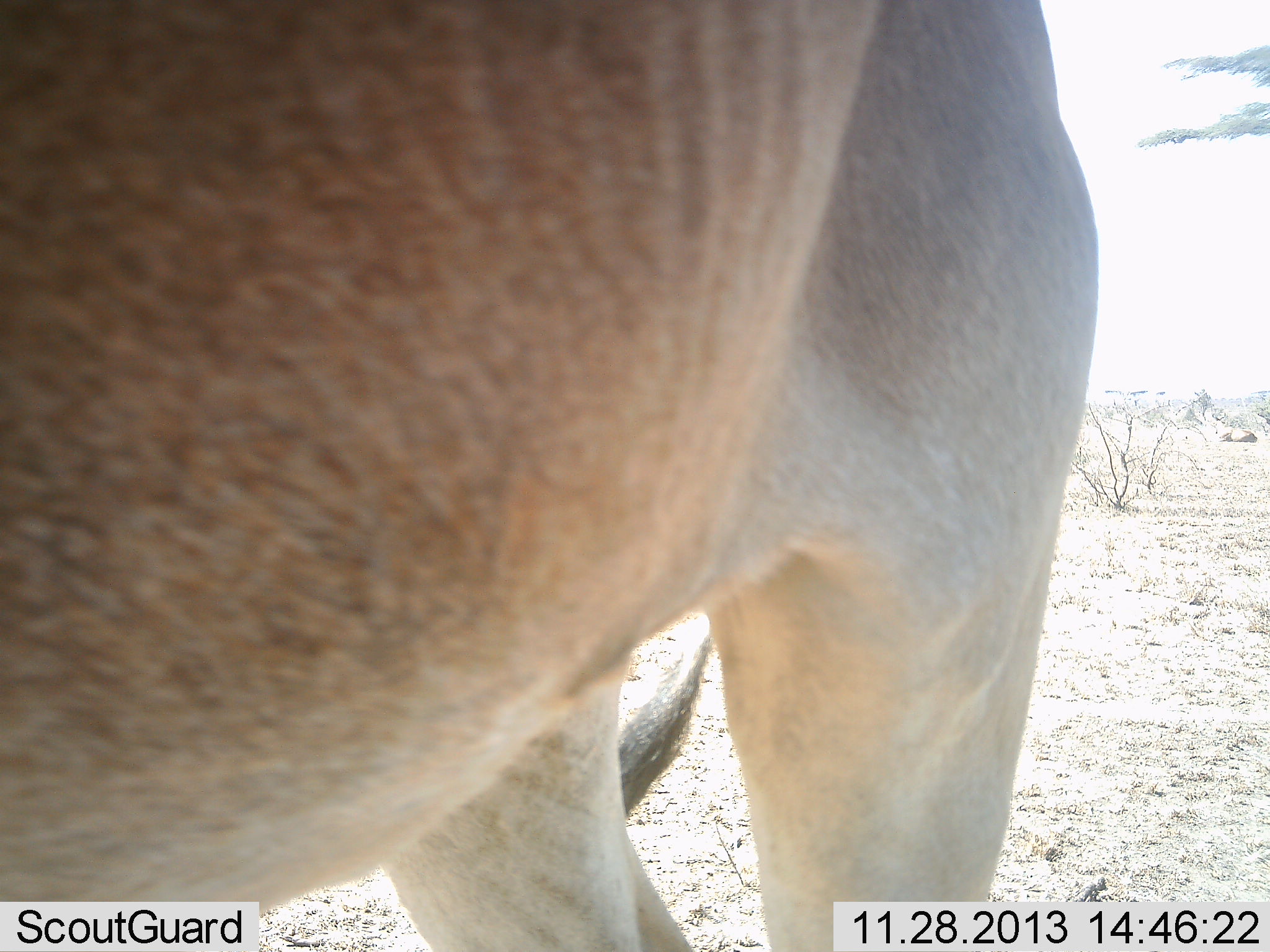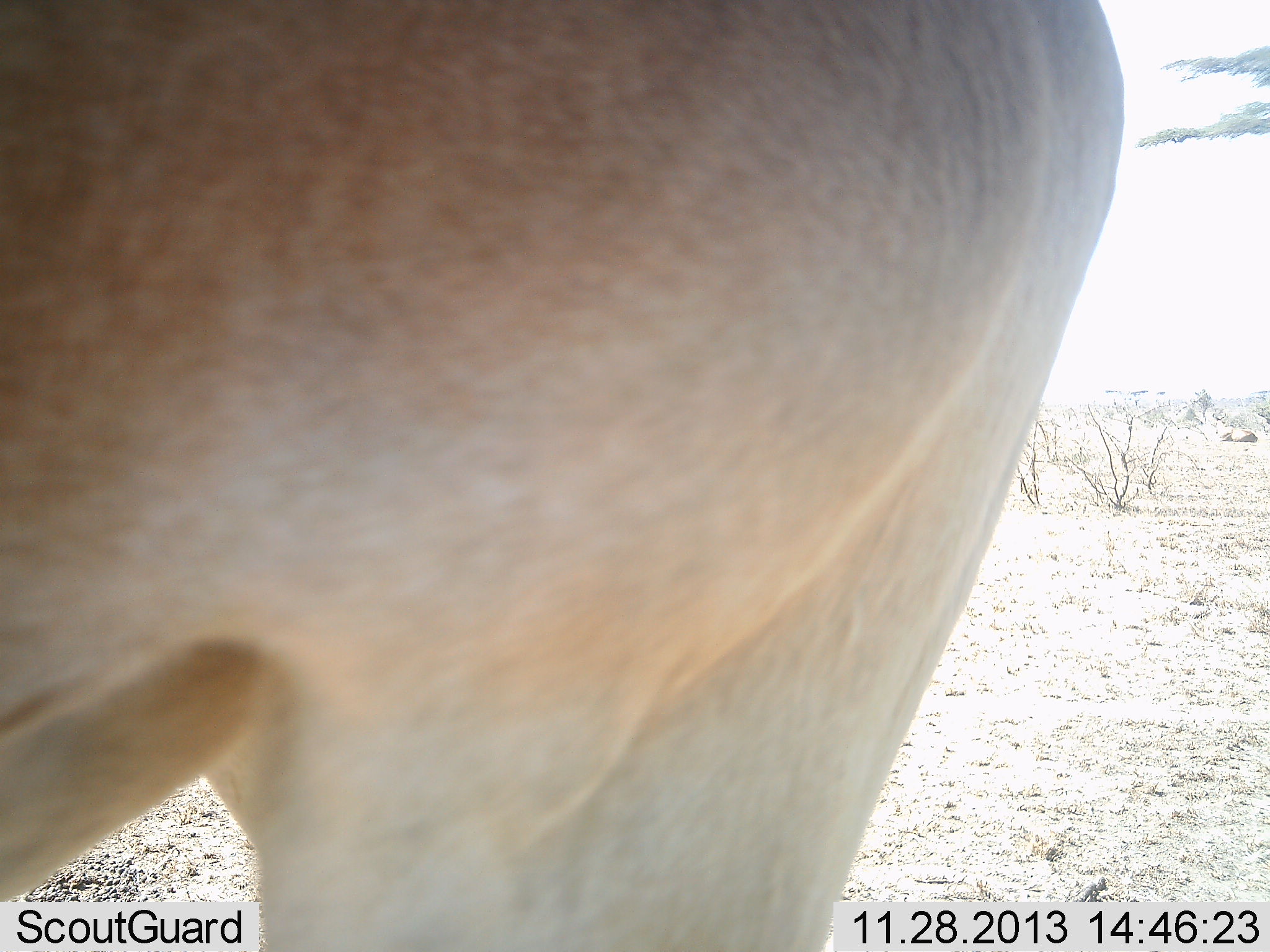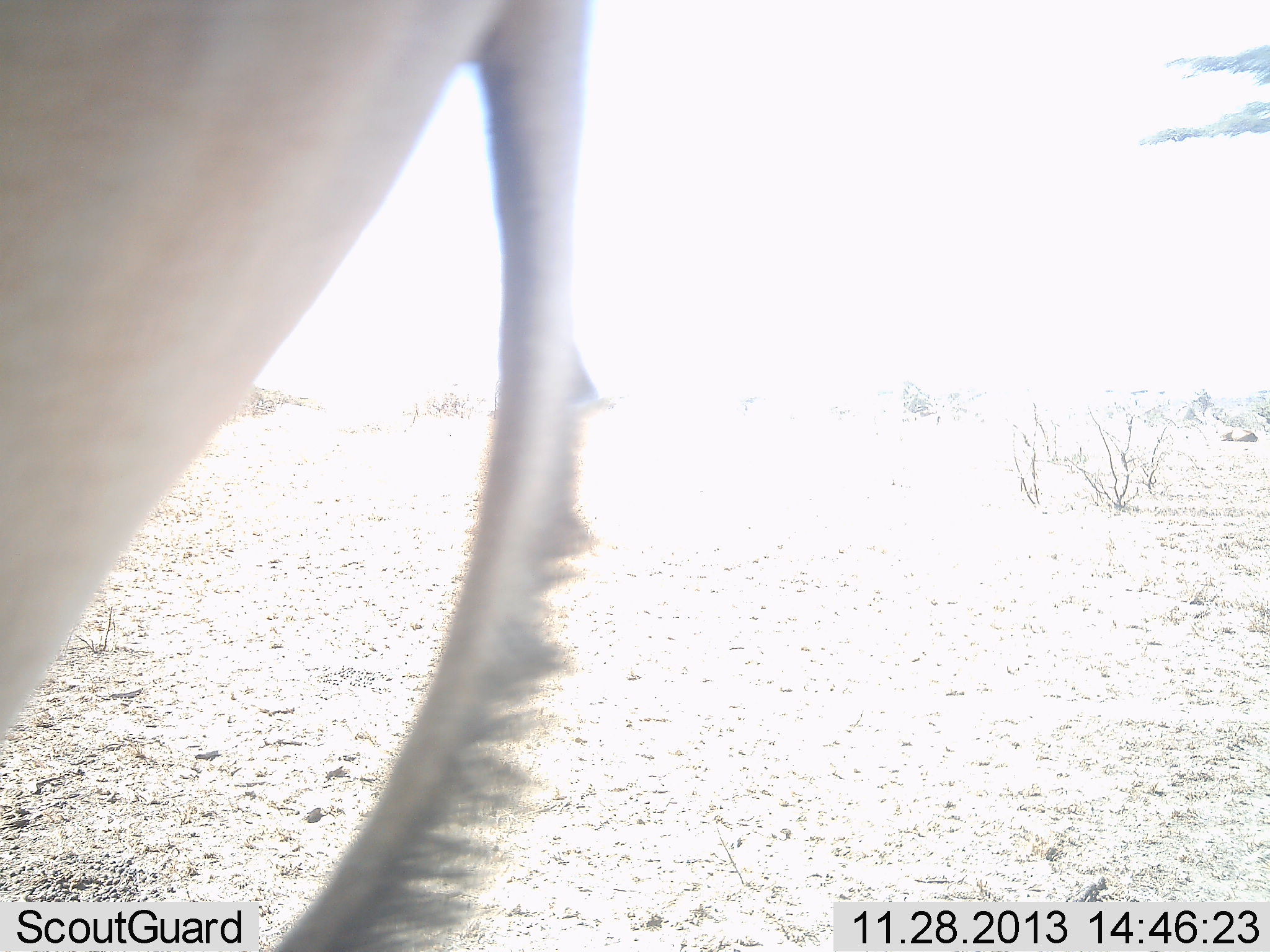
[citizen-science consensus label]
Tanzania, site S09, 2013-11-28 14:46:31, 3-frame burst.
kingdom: Animalia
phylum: Chordata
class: Mammalia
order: Artiodactyla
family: Bovidae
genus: Alcelaphus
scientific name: Alcelaphus buselaphus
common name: hartebeest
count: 1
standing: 57%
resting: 0%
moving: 43%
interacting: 0%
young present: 0%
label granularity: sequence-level